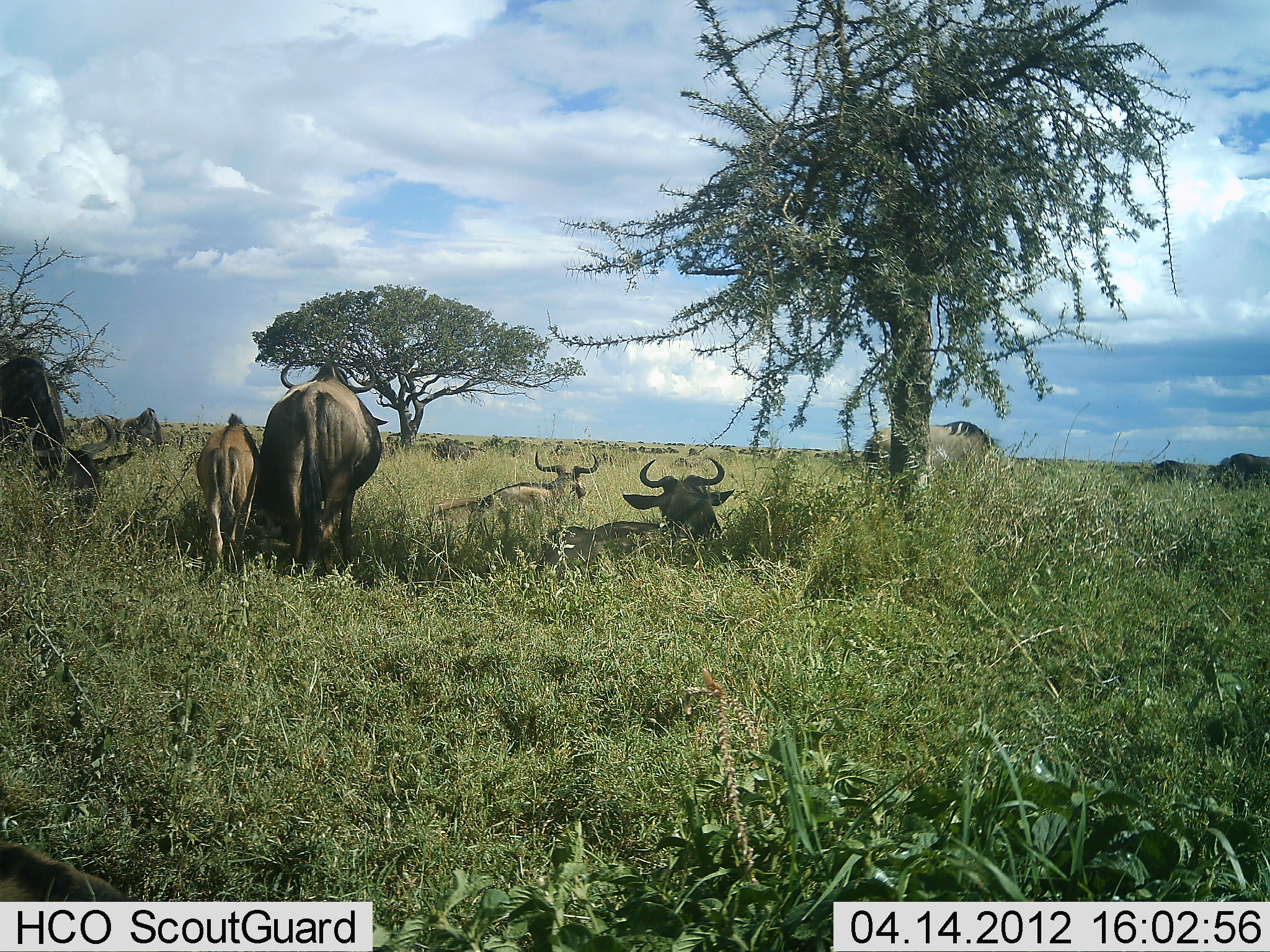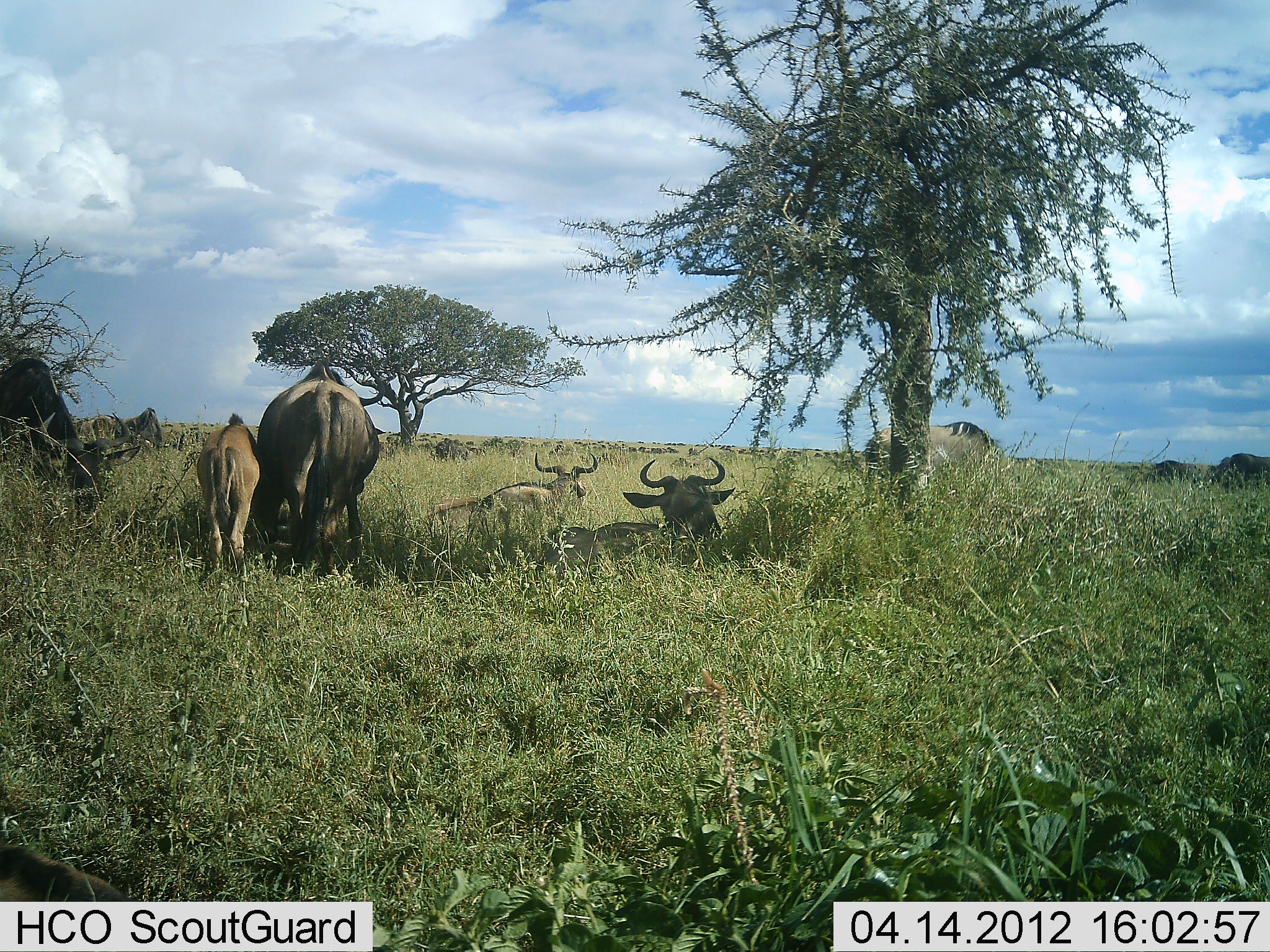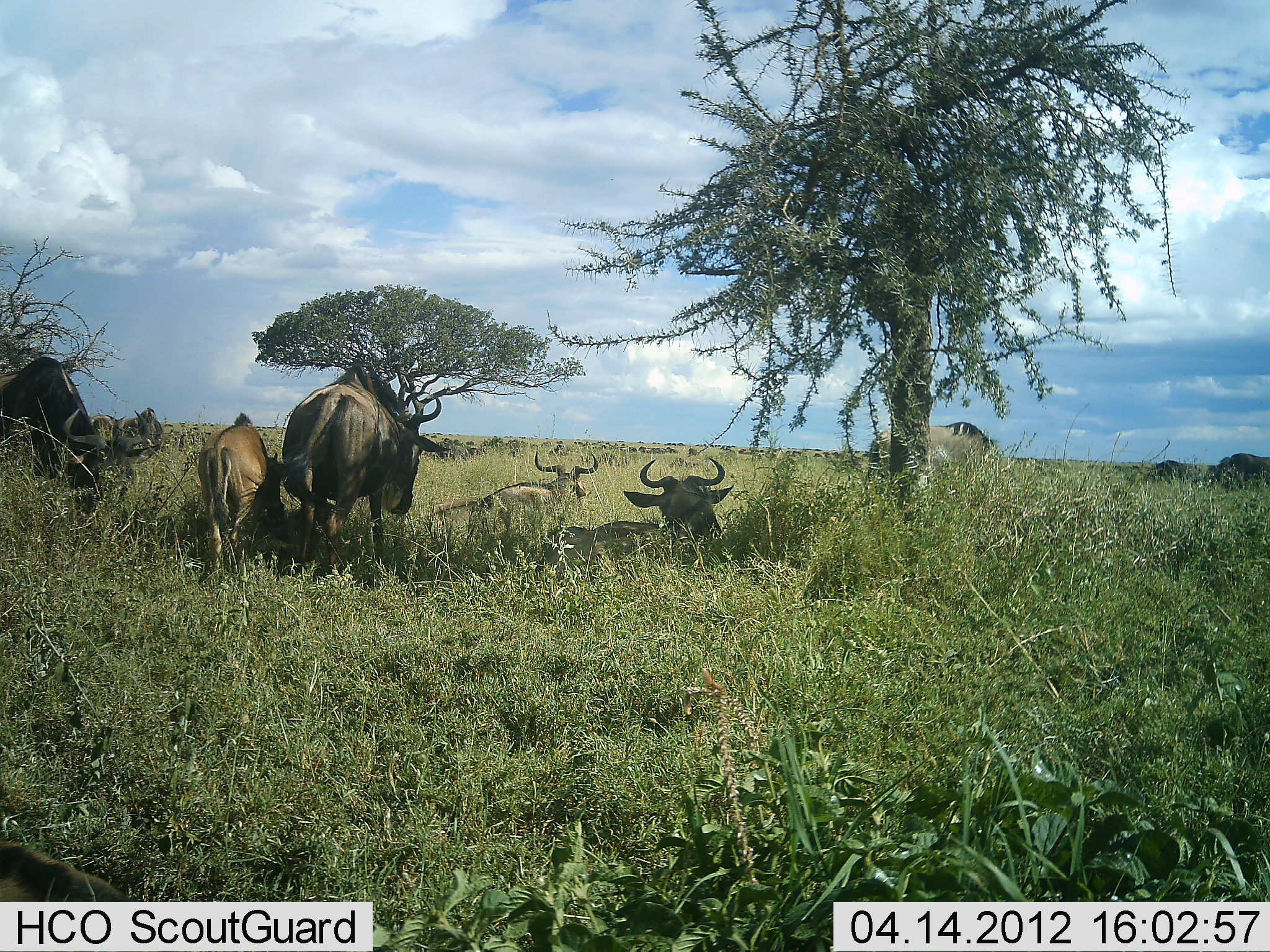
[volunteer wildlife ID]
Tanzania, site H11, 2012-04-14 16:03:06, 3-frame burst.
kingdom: Animalia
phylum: Chordata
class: Mammalia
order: Artiodactyla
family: Bovidae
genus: Connochaetes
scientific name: Connochaetes taurinus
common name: blue wildebeest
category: wildebeest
Wildebeest (blue wildebeest) (Connochaetes taurinus), count 8. Behavior (volunteer vote fractions): standing 73%, resting 100%, moving 18%, interacting 0%. Young present (vote fraction): 82%. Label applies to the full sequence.